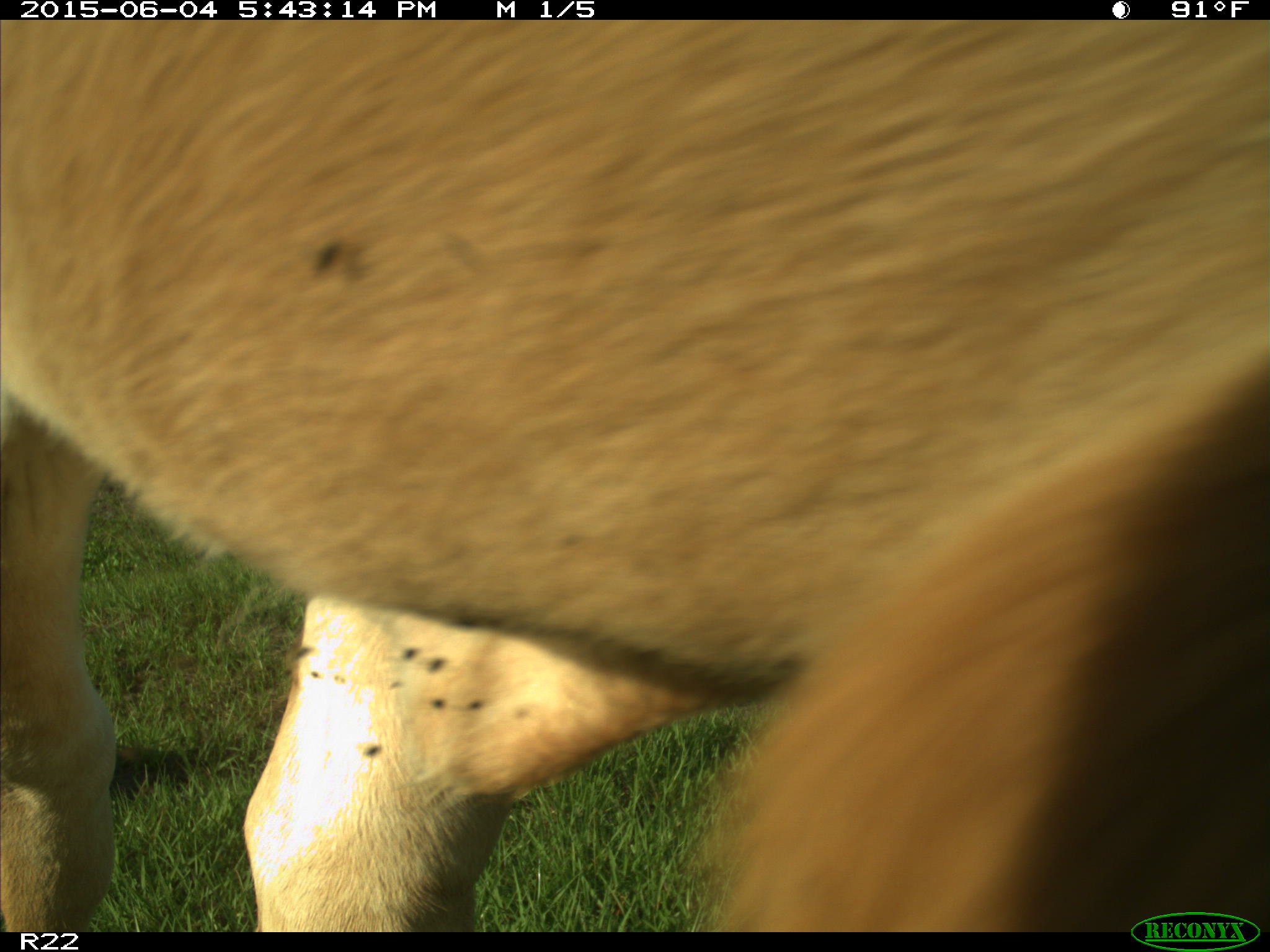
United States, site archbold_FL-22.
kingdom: Animalia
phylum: Chordata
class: Mammalia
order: Artiodactyla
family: Bovidae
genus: Bos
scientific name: Bos taurus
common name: domestic cow